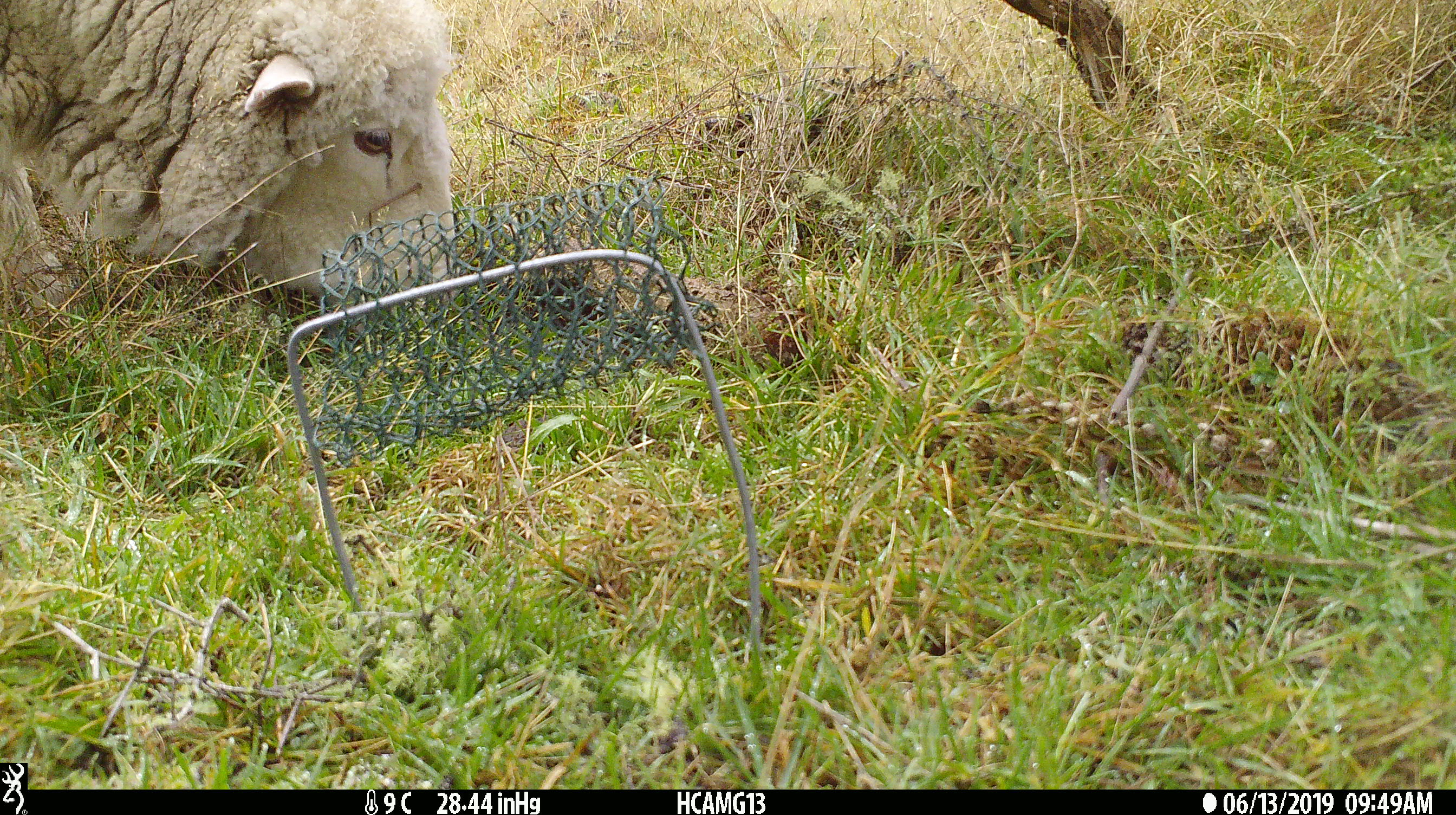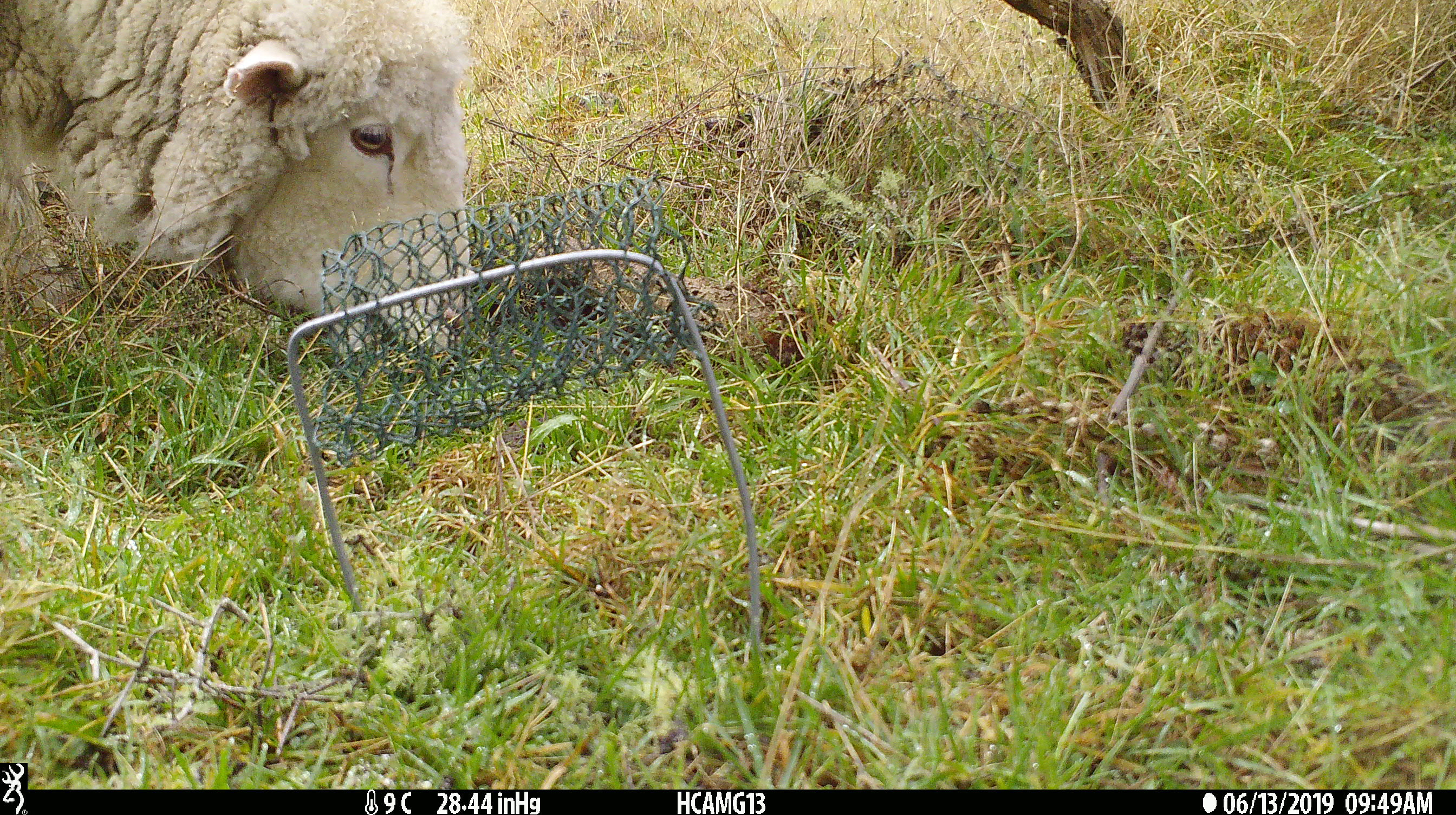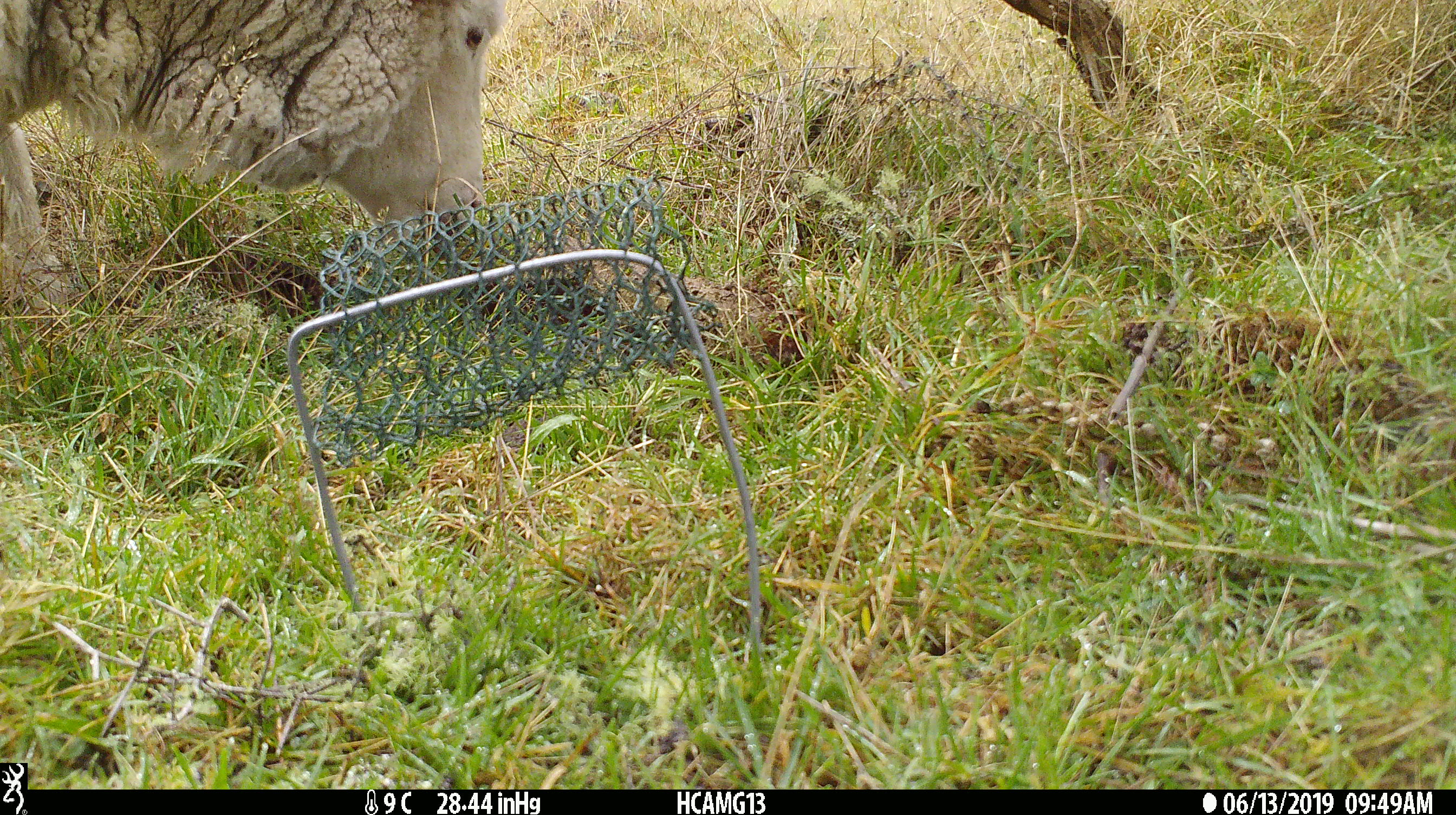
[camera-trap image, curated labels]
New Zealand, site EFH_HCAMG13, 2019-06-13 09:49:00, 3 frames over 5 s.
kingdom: Animalia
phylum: Chordata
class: Mammalia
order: Artiodactyla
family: Bovidae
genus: Ovis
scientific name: Ovis aries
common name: domestic sheep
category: sheep